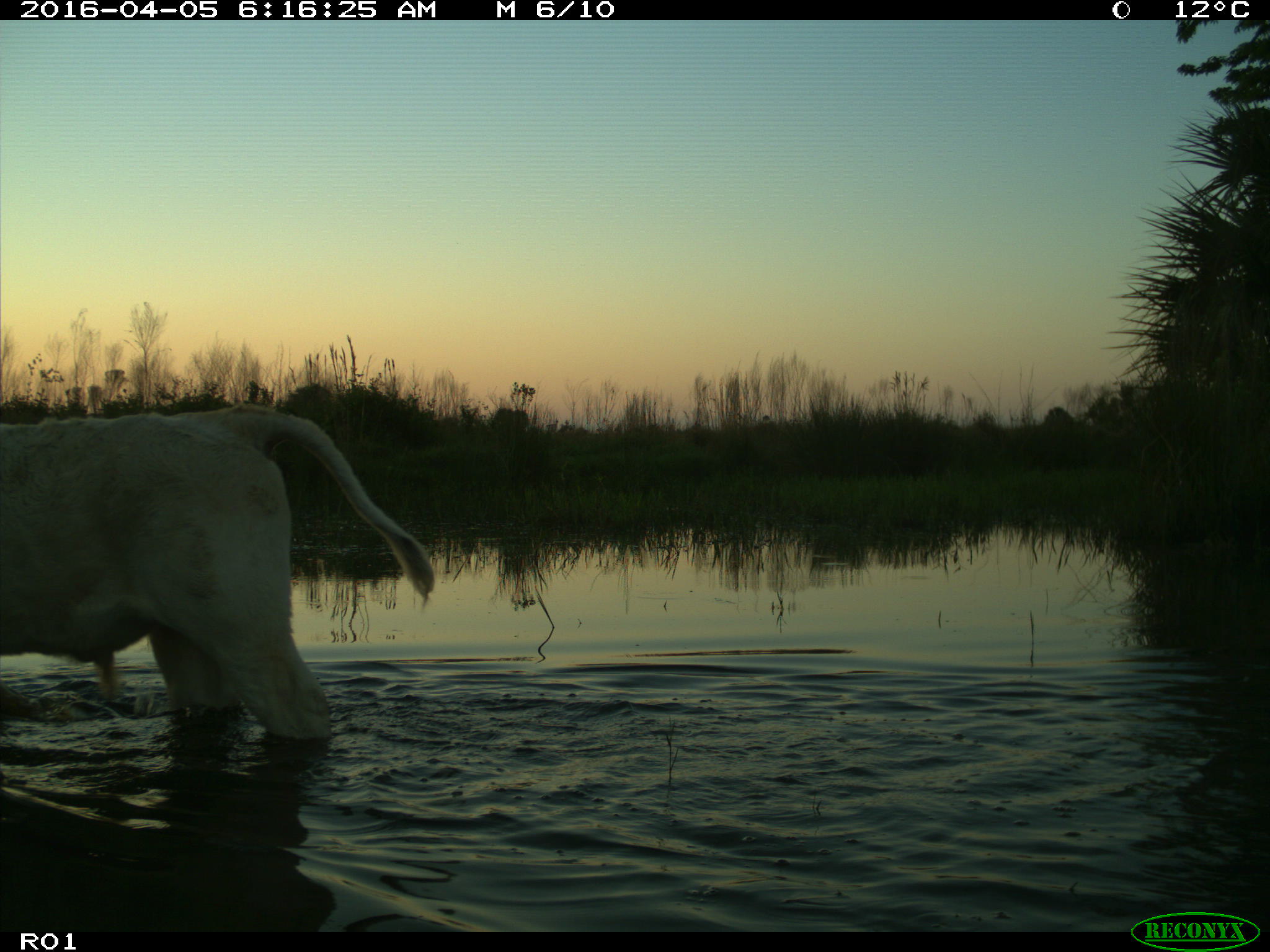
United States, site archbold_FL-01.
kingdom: Animalia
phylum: Chordata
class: Mammalia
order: Artiodactyla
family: Bovidae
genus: Bos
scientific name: Bos taurus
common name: domestic cow